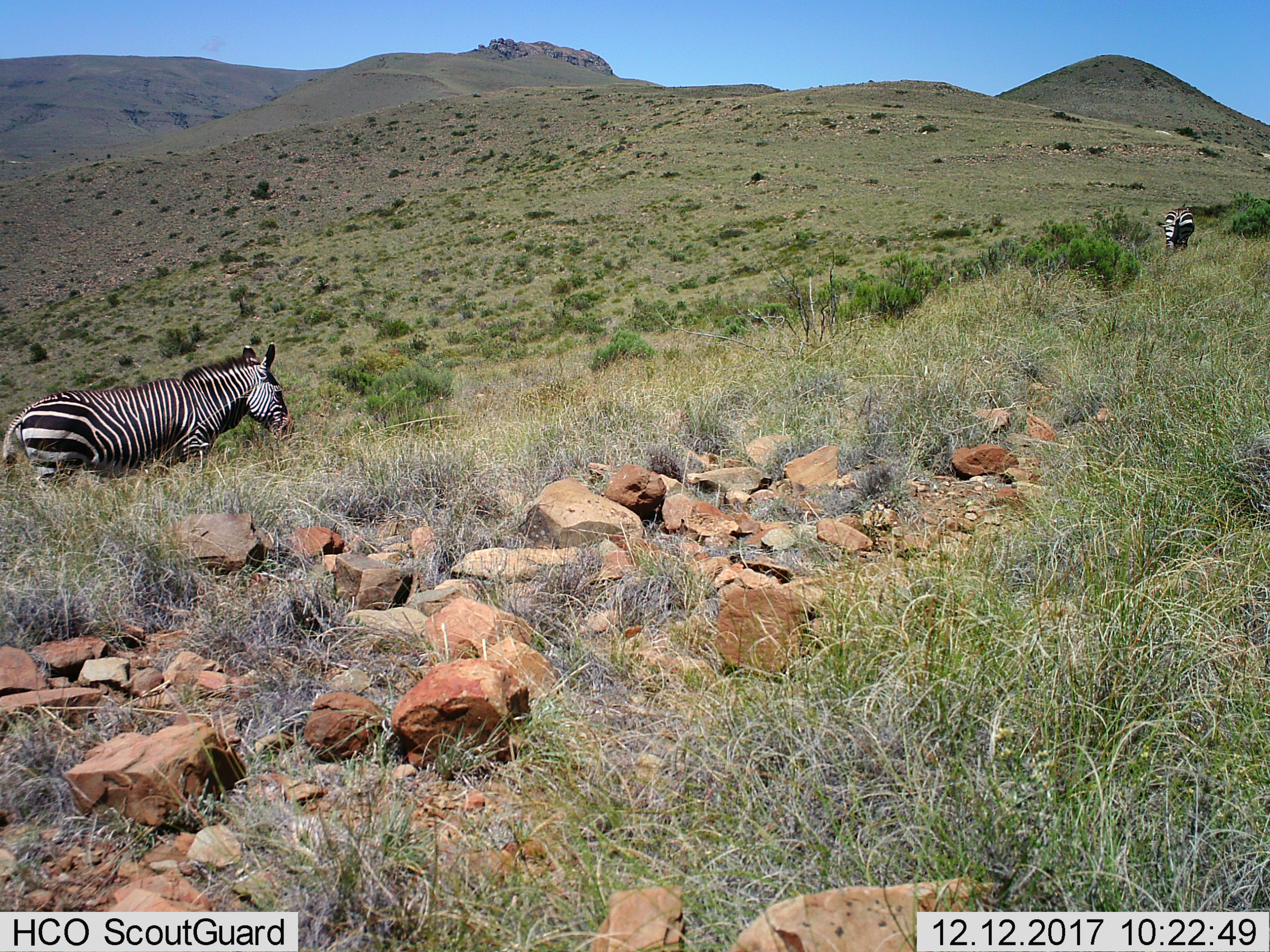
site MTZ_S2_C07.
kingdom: Animalia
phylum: Chordata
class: Mammalia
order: Perissodactyla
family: Equidae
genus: Equus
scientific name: Equus zebra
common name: mountain zebra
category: zebramountain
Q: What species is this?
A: Zebramountain (mountain zebra) (Equus zebra).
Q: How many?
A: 2.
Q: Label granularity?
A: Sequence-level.